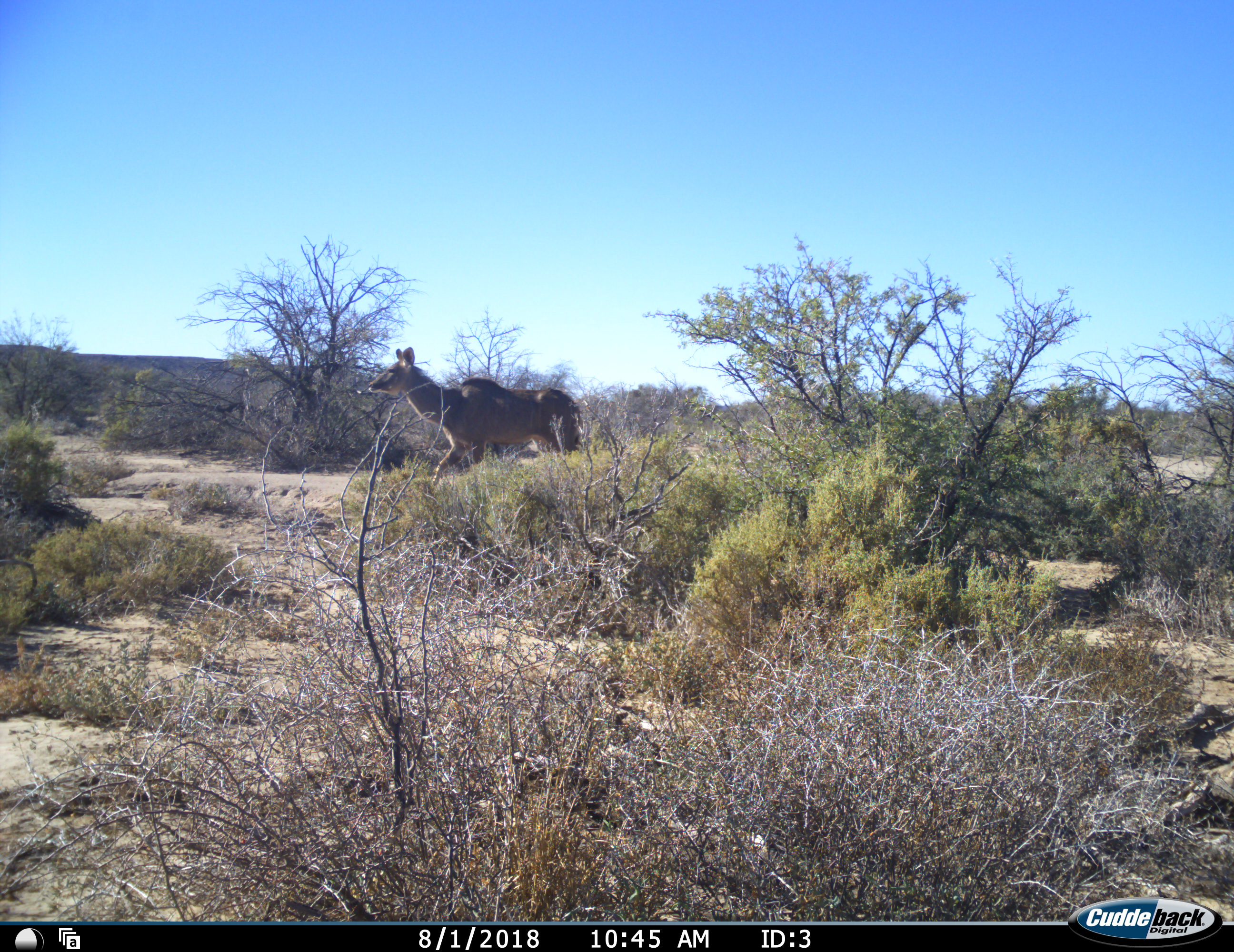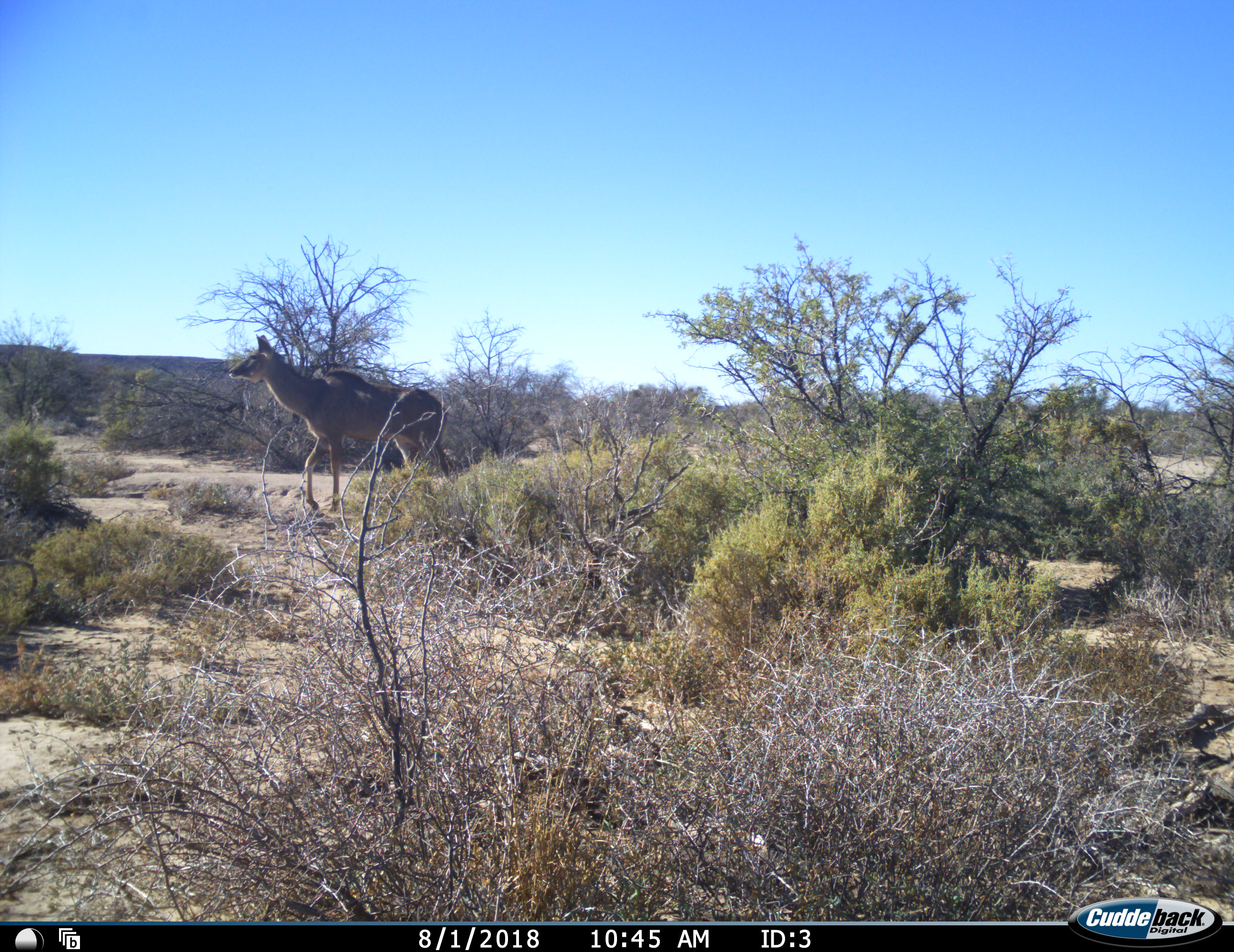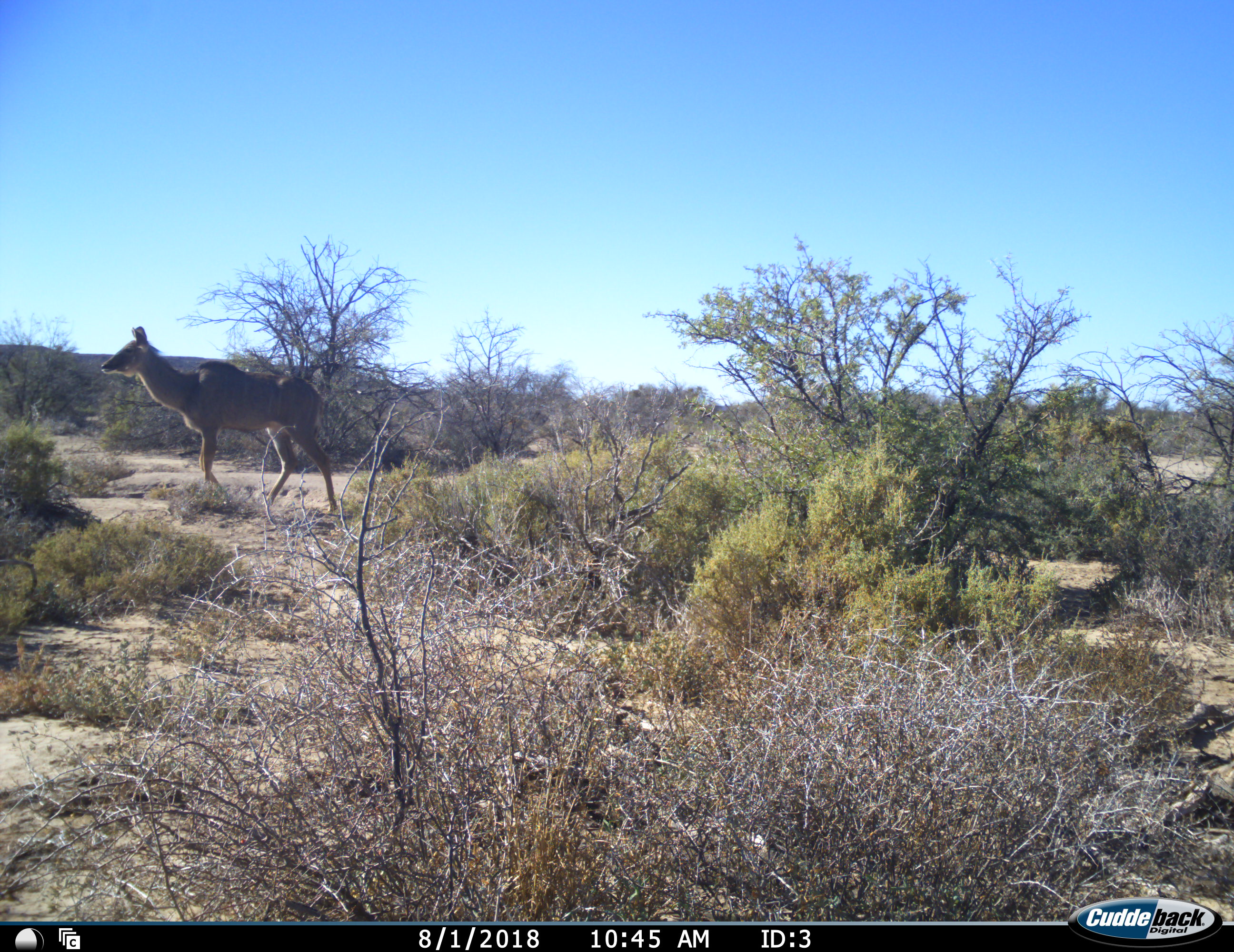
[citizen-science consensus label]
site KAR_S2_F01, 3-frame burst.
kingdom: Animalia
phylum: Chordata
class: Mammalia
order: Artiodactyla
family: Bovidae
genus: Tragelaphus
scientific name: Tragelaphus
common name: kudu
Kudu (Tragelaphus), count 1. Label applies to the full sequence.